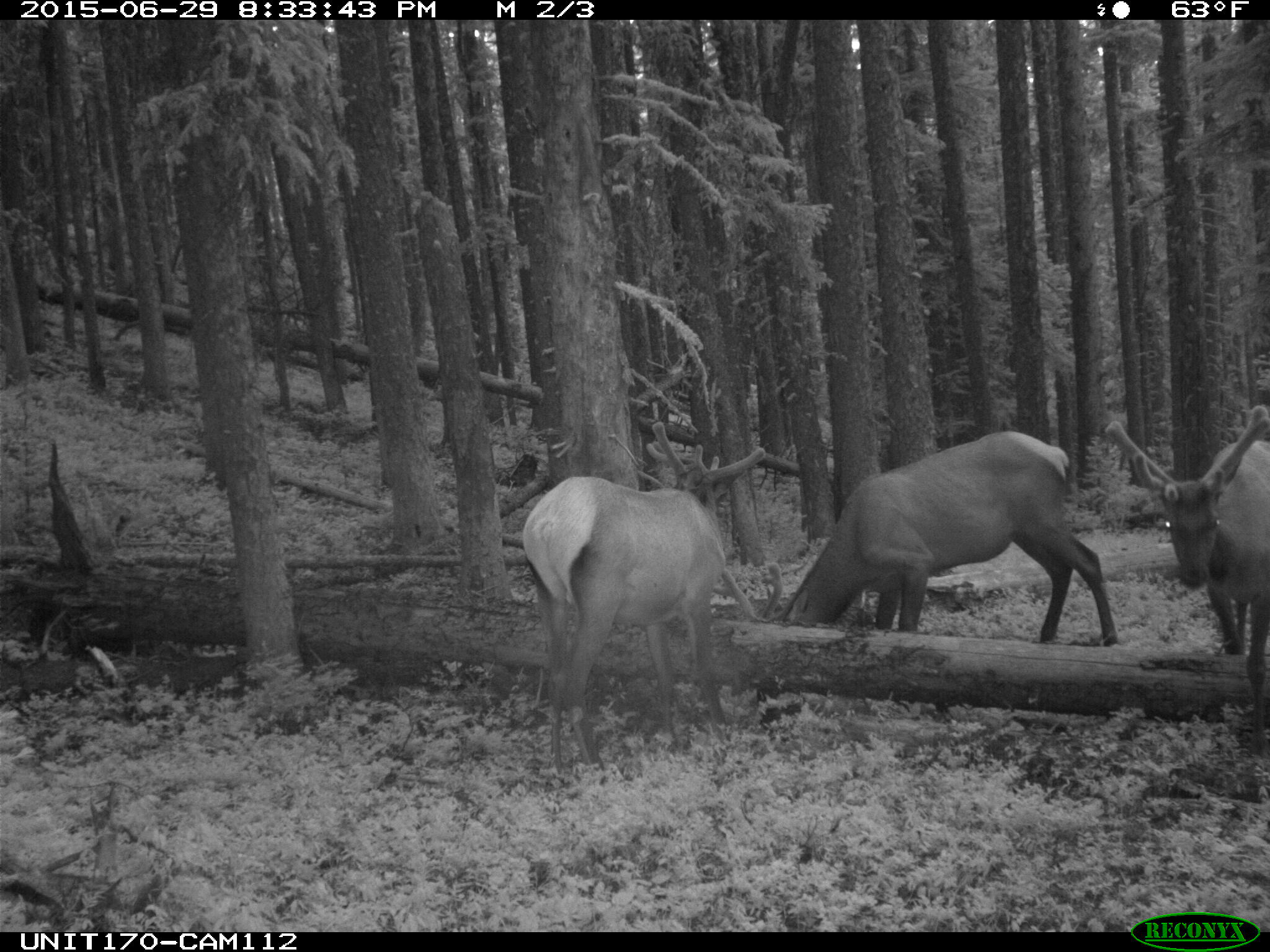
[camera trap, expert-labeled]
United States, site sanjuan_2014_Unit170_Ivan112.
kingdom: Animalia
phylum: Chordata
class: Mammalia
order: Artiodactyla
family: Cervidae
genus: Cervus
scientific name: Cervus elaphus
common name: red deer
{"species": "Cervus elaphus (red deer)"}